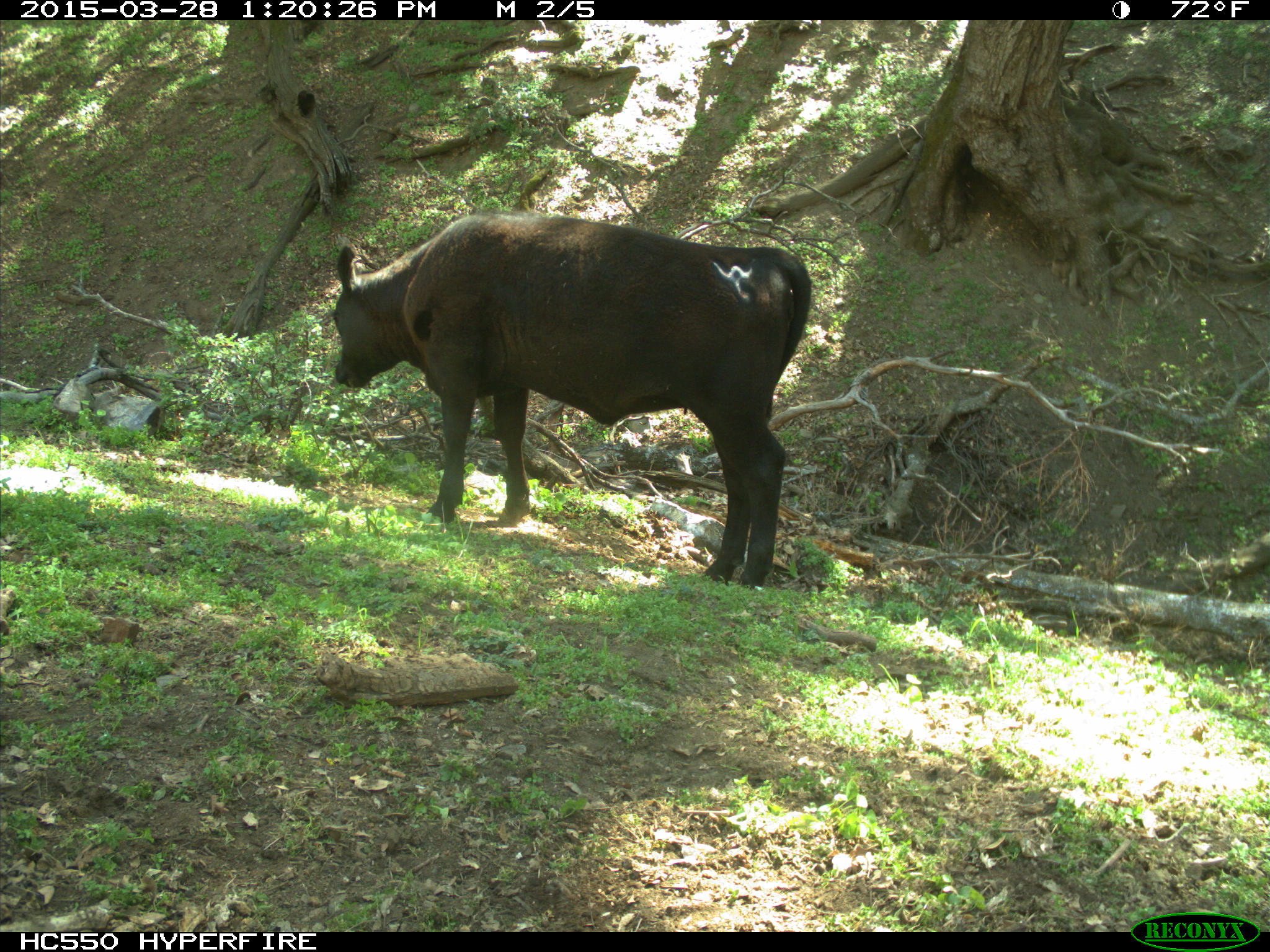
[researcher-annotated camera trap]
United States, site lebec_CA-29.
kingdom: Animalia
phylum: Chordata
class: Mammalia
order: Artiodactyla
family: Bovidae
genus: Bos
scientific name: Bos taurus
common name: domestic cow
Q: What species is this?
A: Bos taurus (domestic cow).